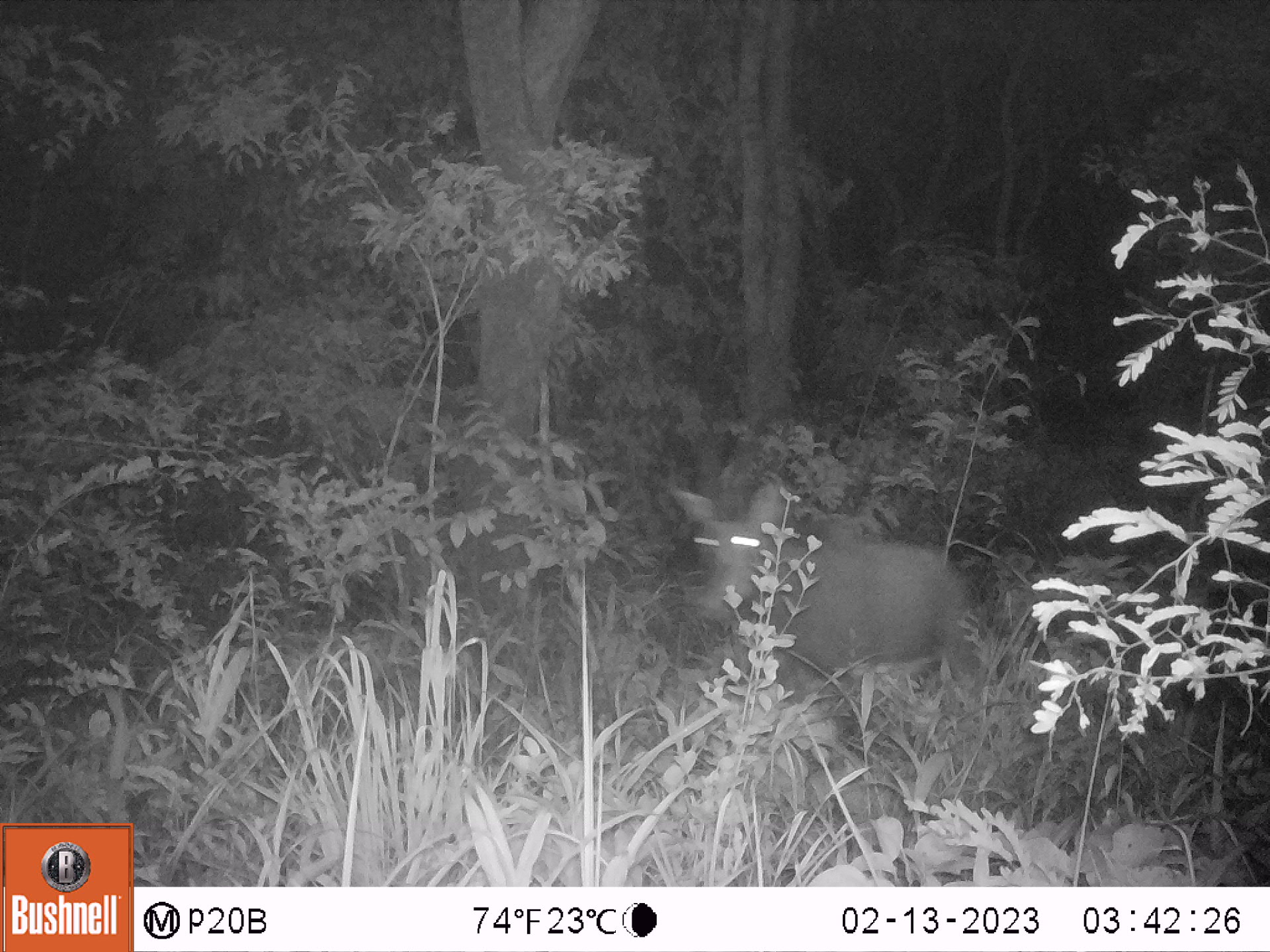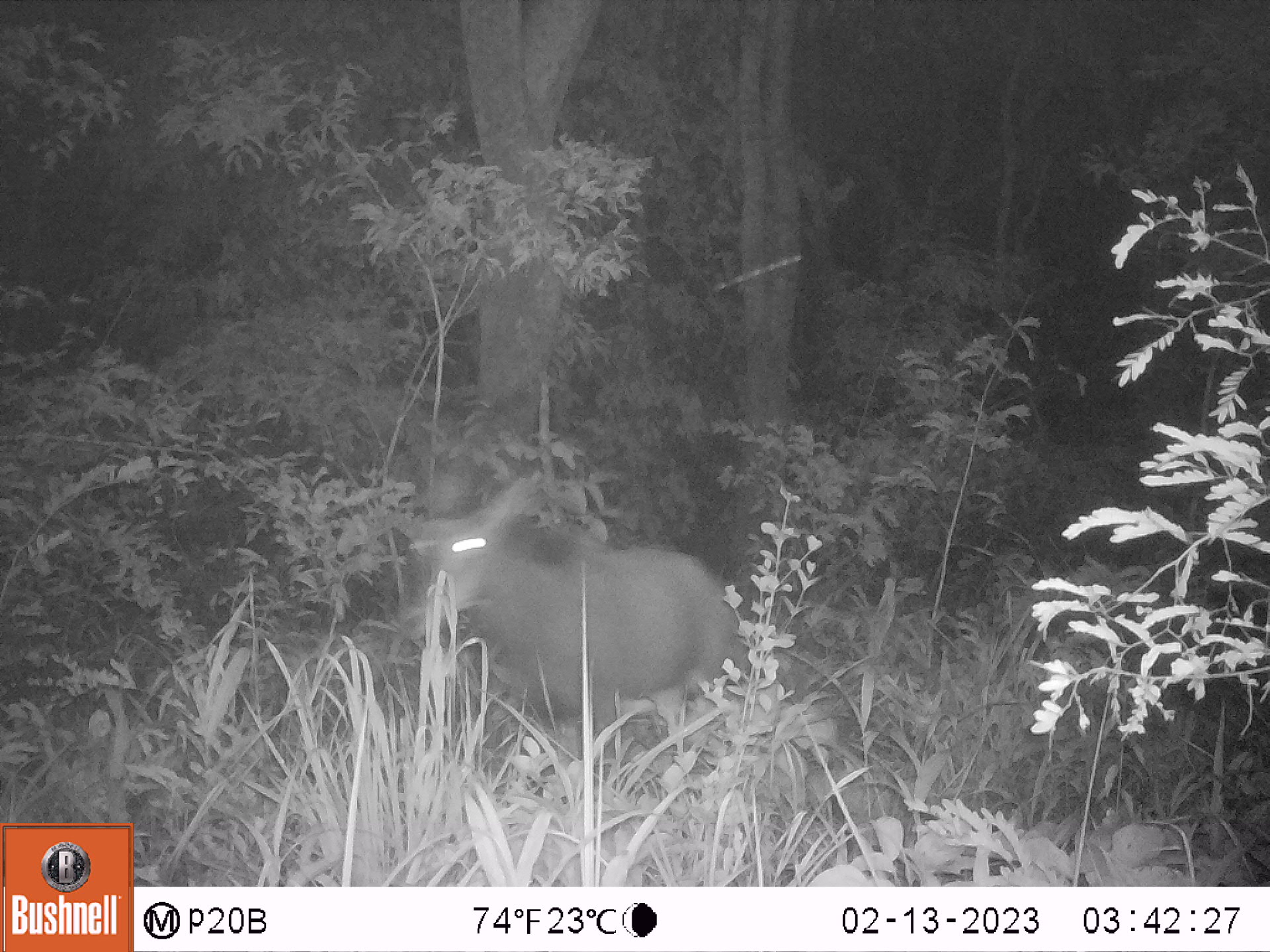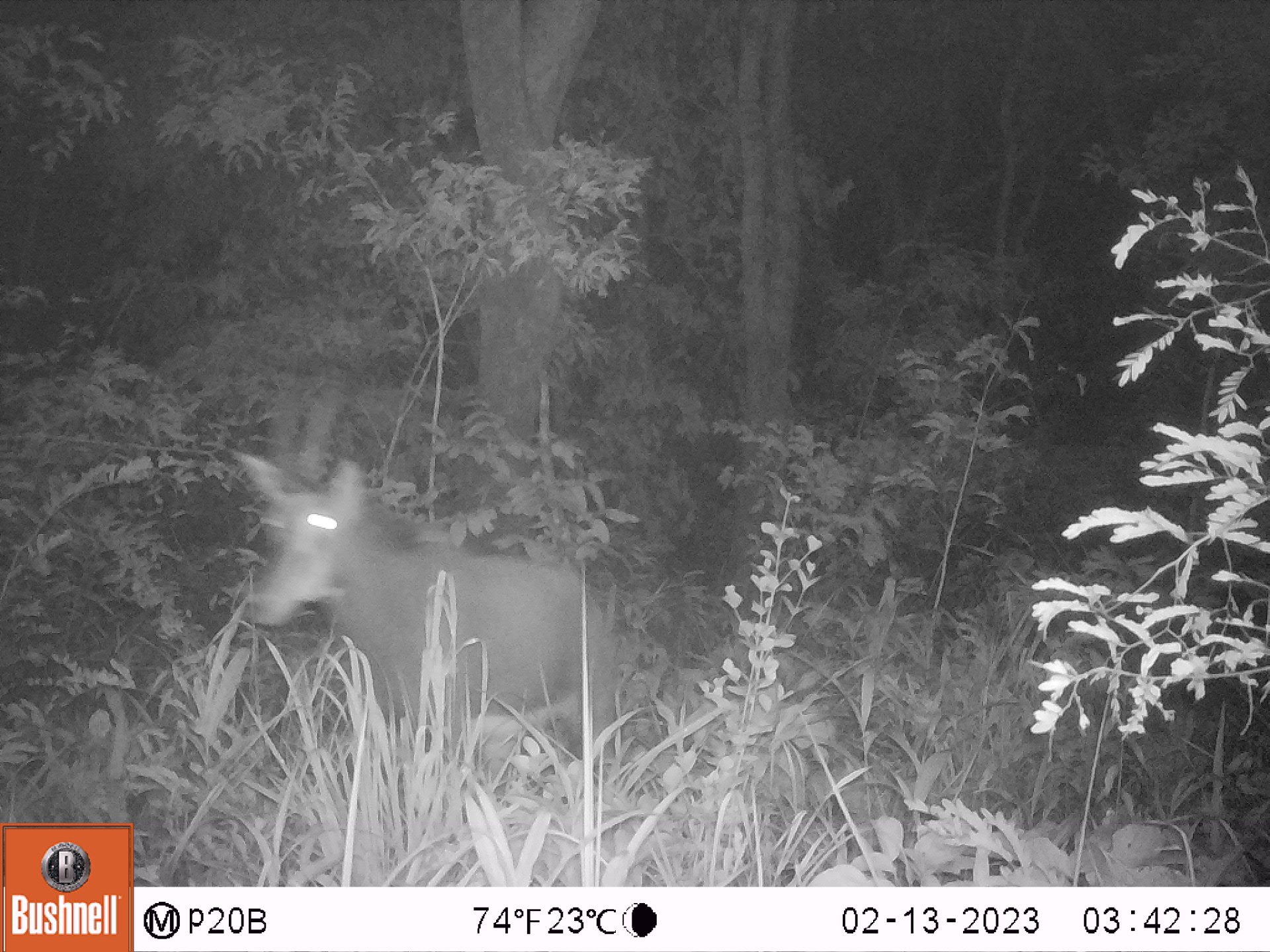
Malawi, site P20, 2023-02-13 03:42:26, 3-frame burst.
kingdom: Animalia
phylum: Chordata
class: Mammalia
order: Artiodactyla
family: Bovidae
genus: Hippotragus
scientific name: Hippotragus niger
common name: sable antelope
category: sable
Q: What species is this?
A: Sable (sable antelope) (Hippotragus niger).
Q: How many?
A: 1.